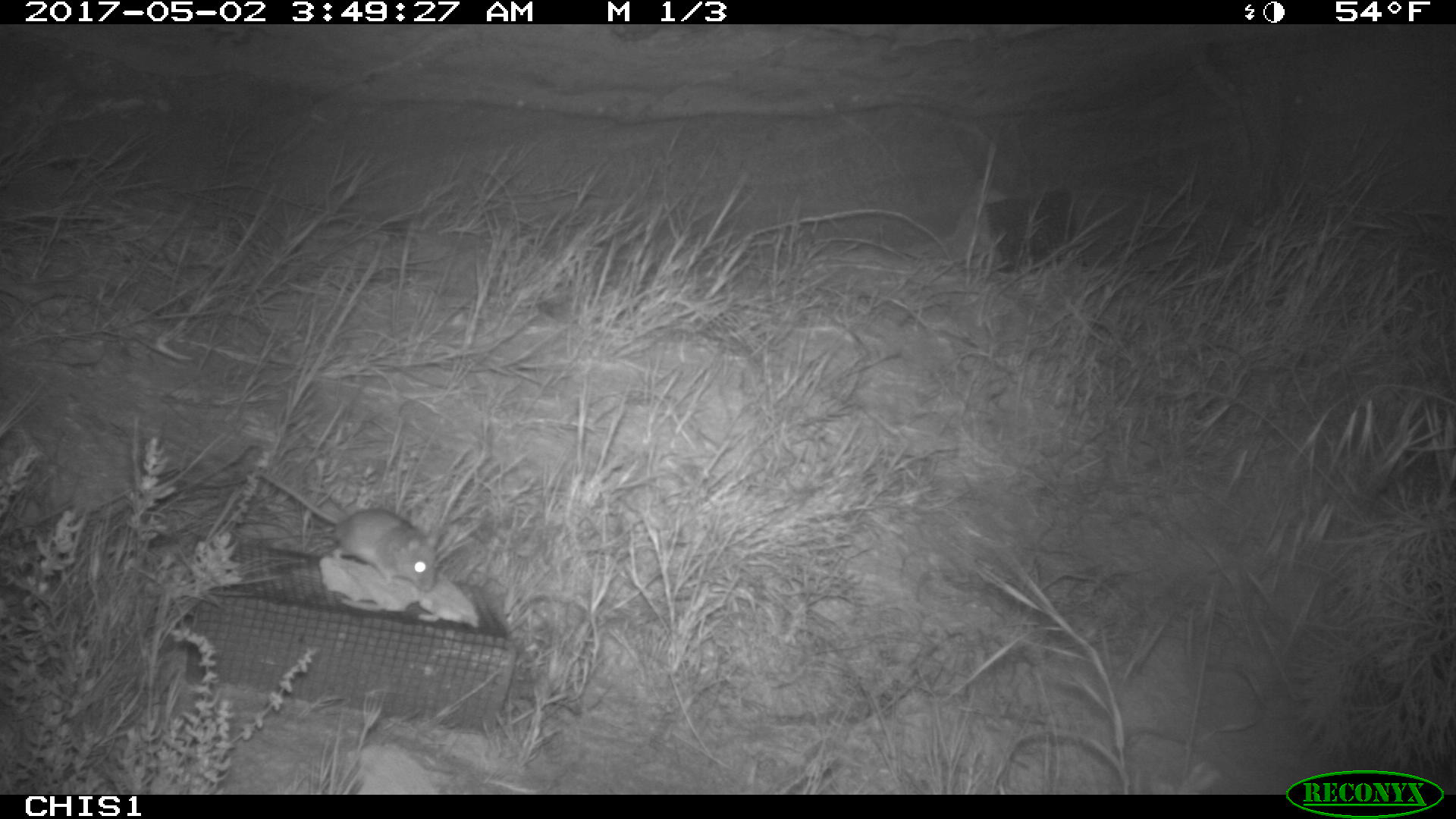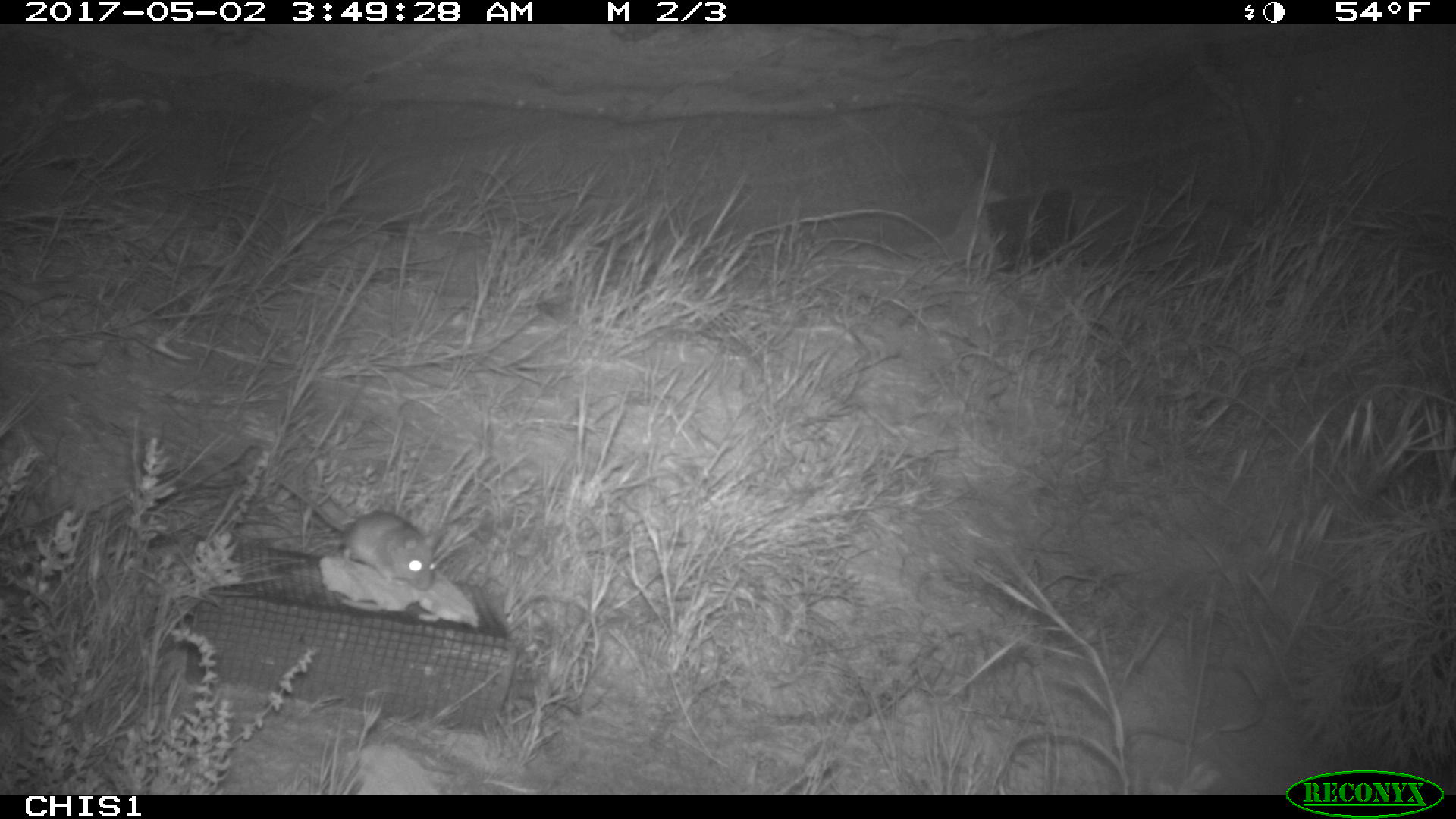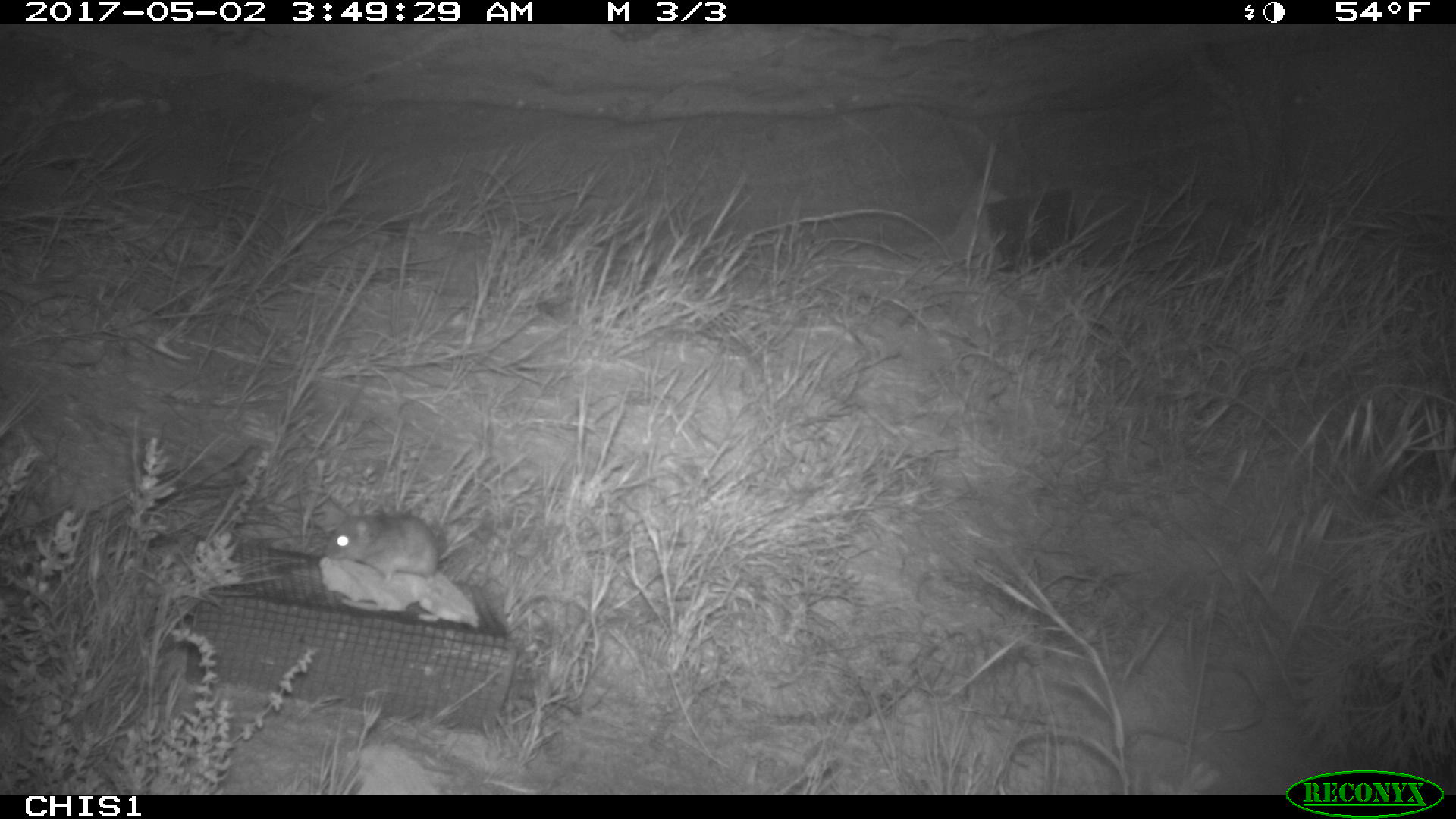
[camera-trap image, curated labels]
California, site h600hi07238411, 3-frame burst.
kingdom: Animalia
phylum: Chordata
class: Mammalia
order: Rodentia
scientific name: Rodentia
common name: rodent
Rodent (Rodentia).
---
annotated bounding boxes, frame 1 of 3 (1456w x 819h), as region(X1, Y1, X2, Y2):
rodent: region(252, 469, 438, 592)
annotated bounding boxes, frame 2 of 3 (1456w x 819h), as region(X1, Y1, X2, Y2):
rodent: region(271, 472, 436, 592)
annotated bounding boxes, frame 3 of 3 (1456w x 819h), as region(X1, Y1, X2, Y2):
rodent: region(327, 513, 455, 584)